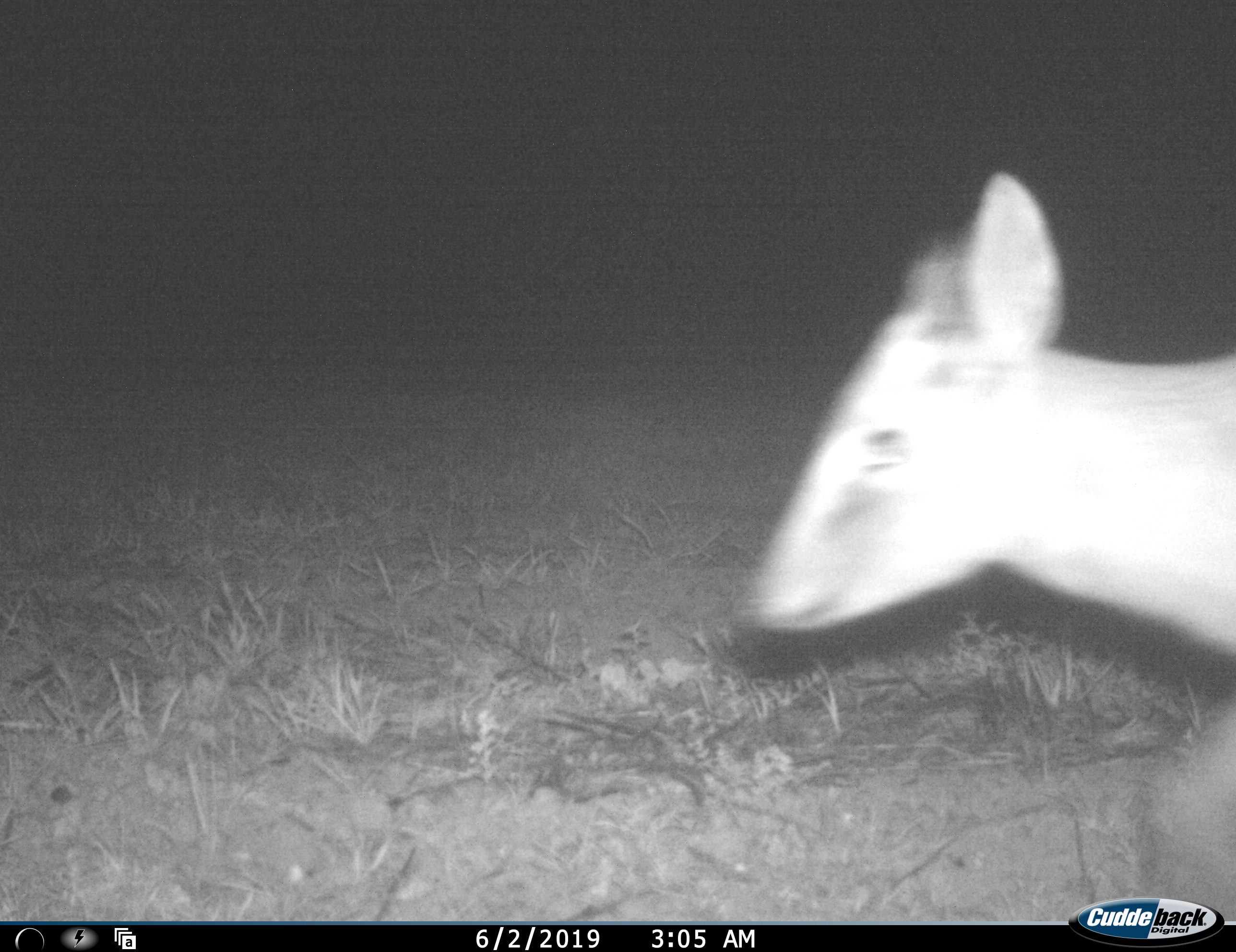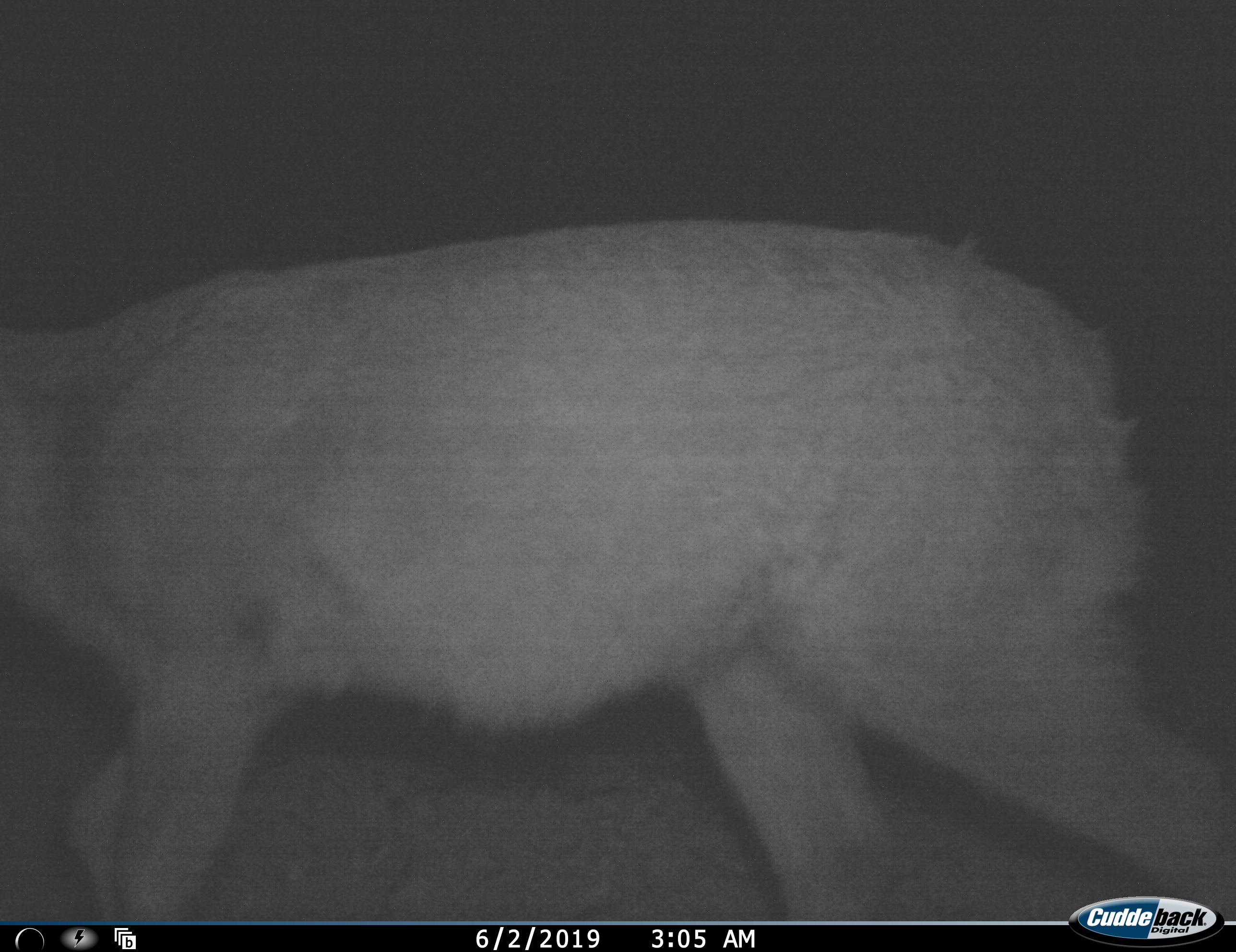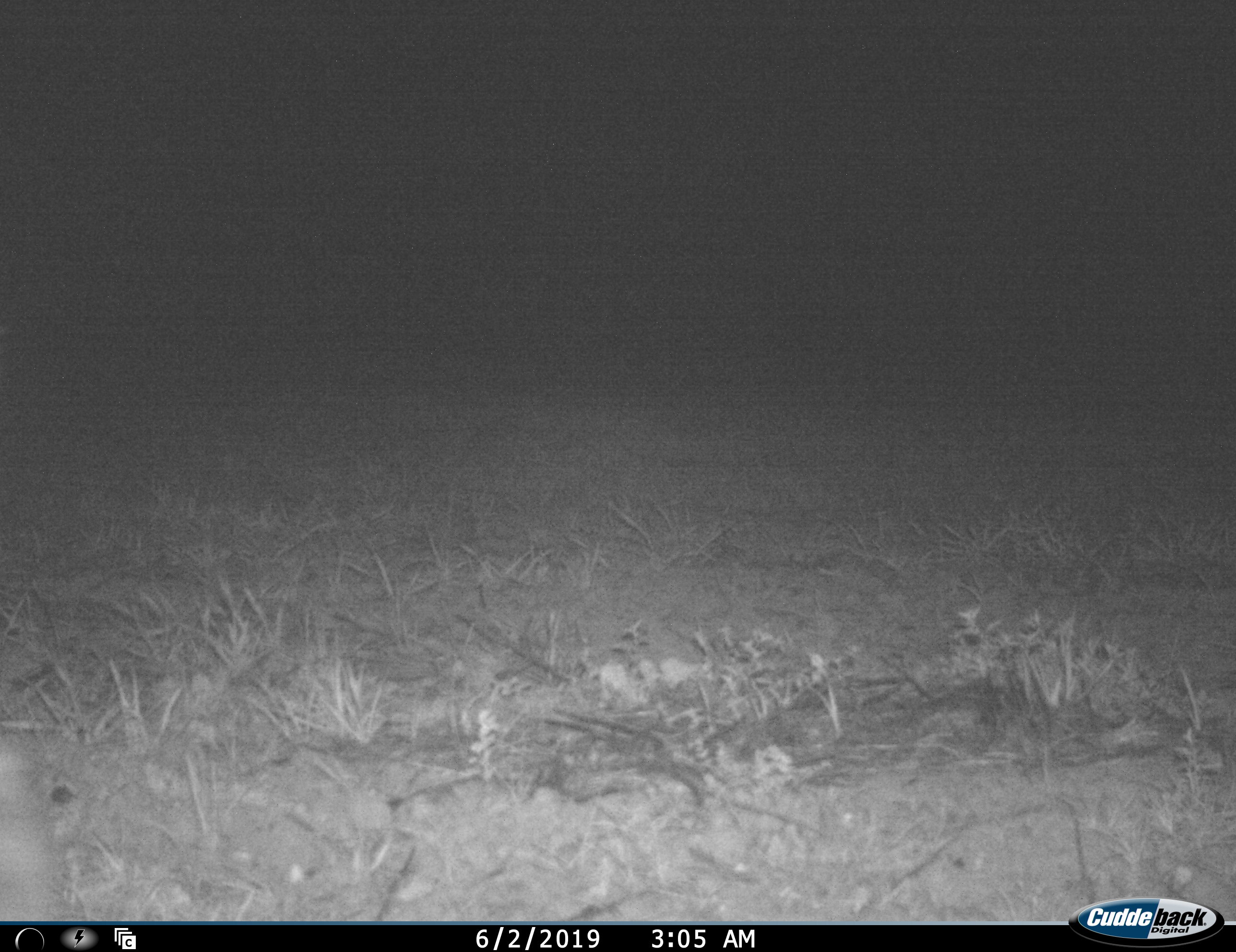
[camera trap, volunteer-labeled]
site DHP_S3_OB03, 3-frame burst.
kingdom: Animalia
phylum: Chordata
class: Mammalia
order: Artiodactyla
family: Bovidae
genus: Sylvicapra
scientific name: Sylvicapra grimmia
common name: common duiker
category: duikercommongrey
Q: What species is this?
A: Duikercommongrey (common duiker) (Sylvicapra grimmia).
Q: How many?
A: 1.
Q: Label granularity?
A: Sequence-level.